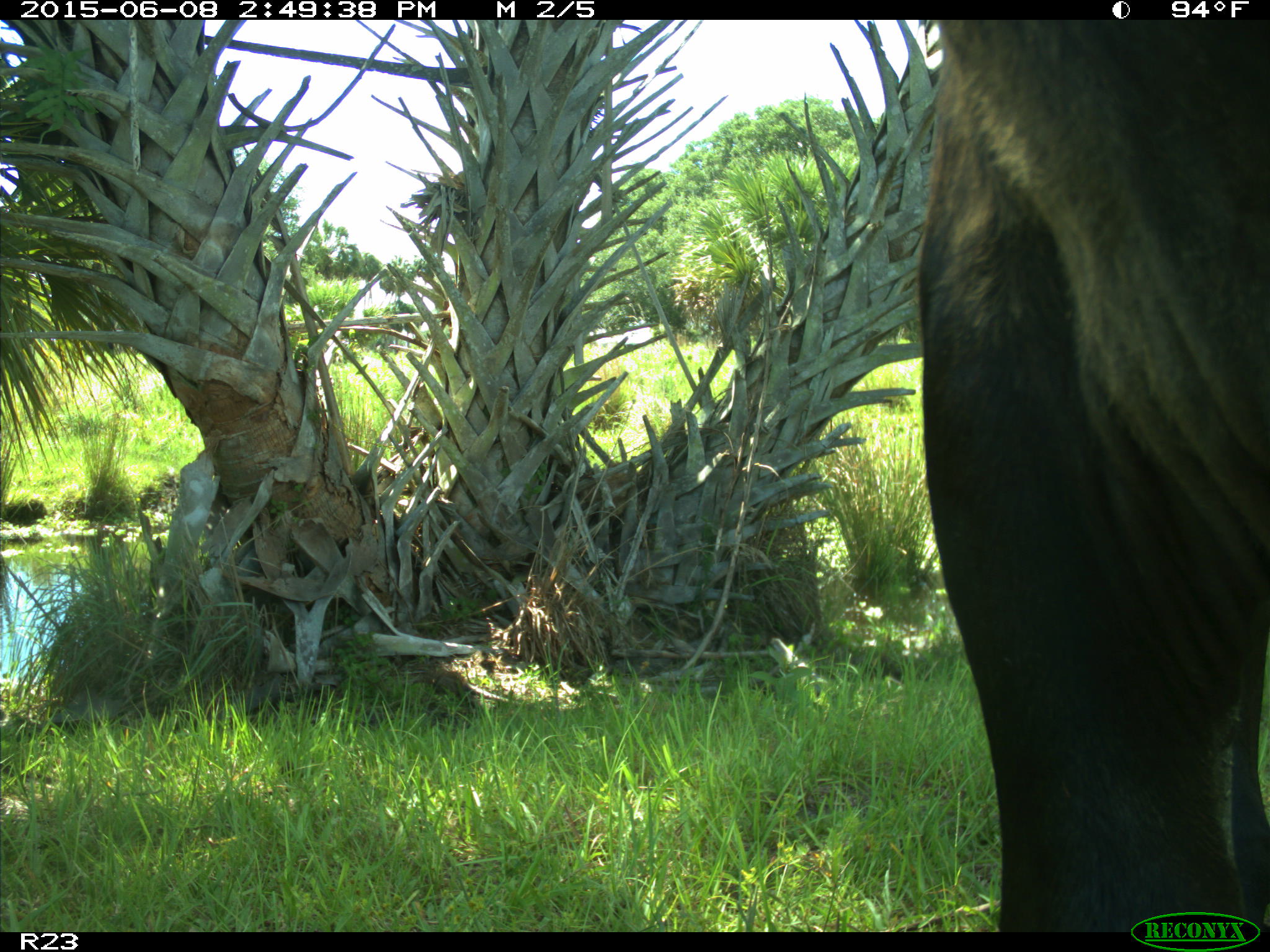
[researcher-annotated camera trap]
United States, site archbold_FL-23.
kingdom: Animalia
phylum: Chordata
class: Mammalia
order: Artiodactyla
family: Bovidae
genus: Bos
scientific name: Bos taurus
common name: domestic cow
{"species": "Bos taurus (domestic cow)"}